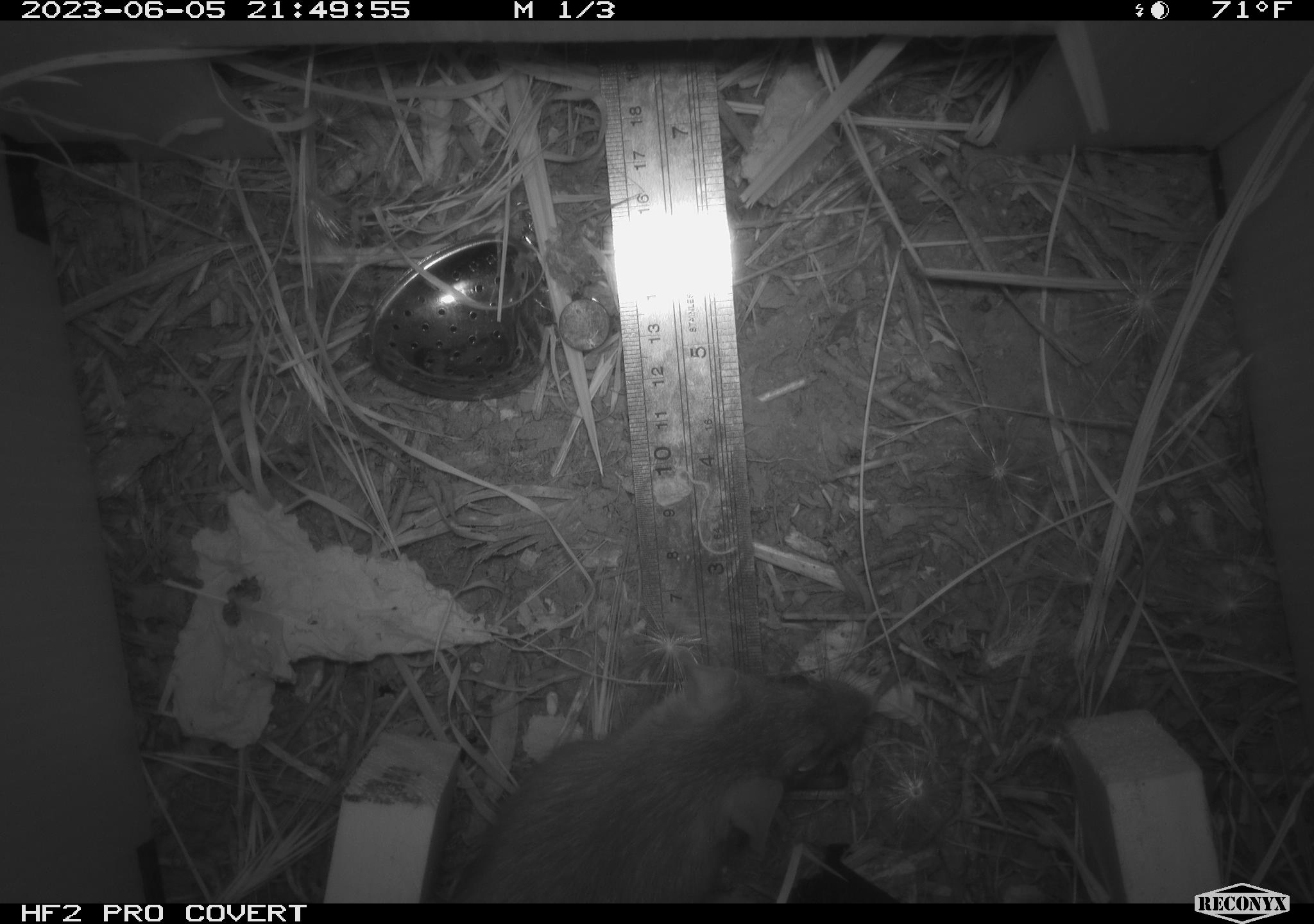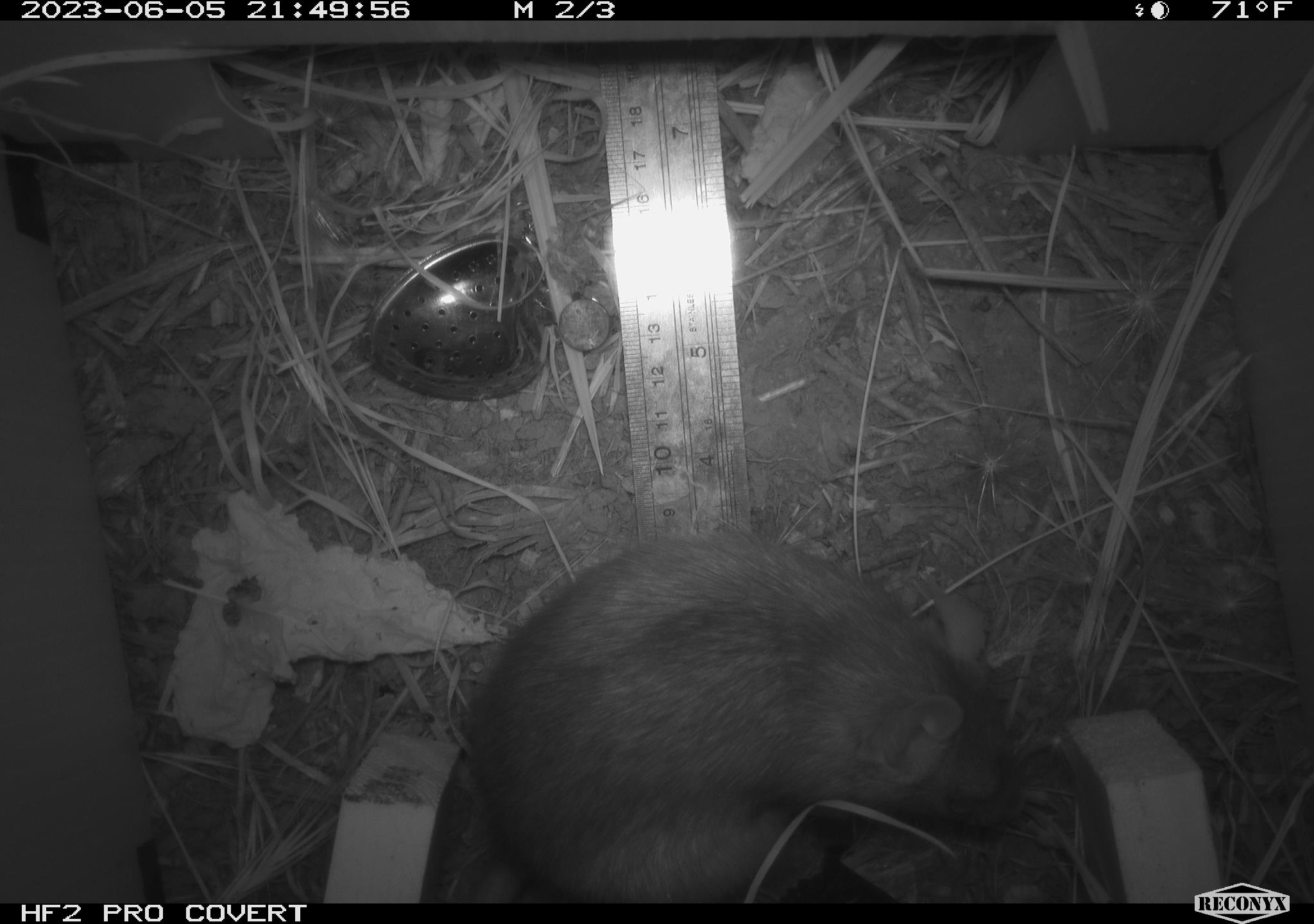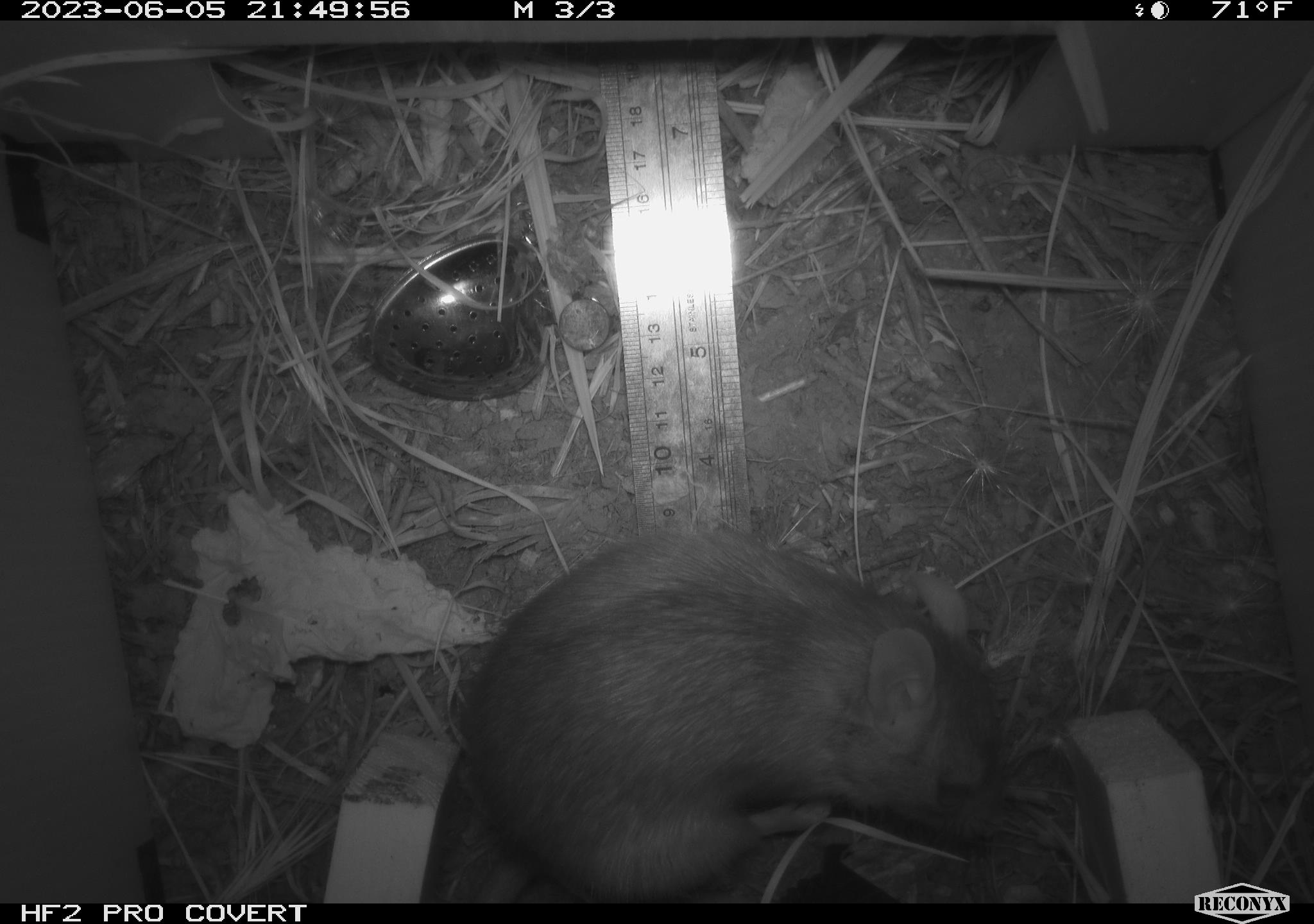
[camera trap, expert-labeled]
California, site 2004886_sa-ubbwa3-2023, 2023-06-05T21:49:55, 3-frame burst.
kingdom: Animalia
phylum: Chordata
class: Mammalia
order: Rodentia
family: Muridae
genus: Rattus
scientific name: Rattus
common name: rat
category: rattus species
Rattus species (rat) (Rattus).